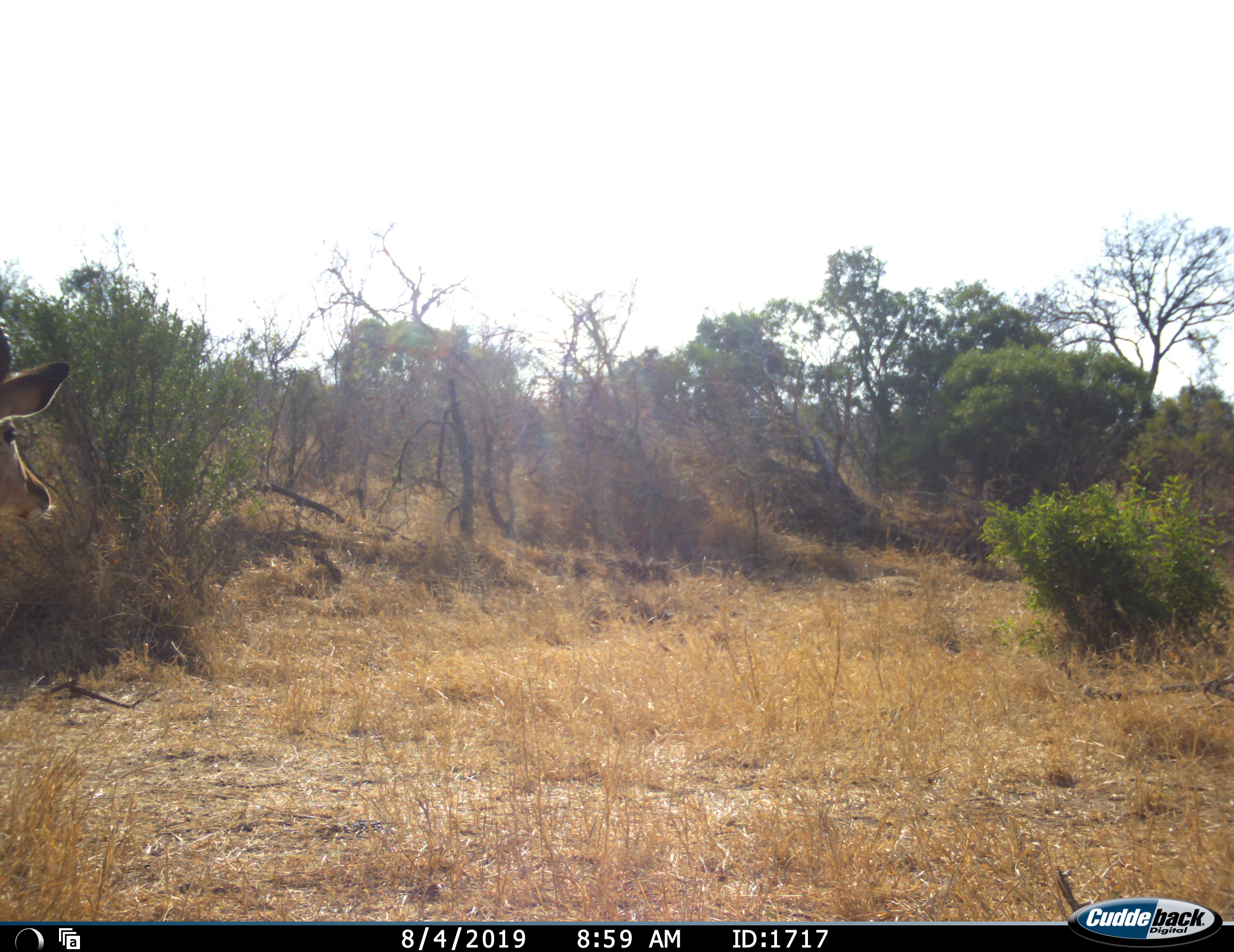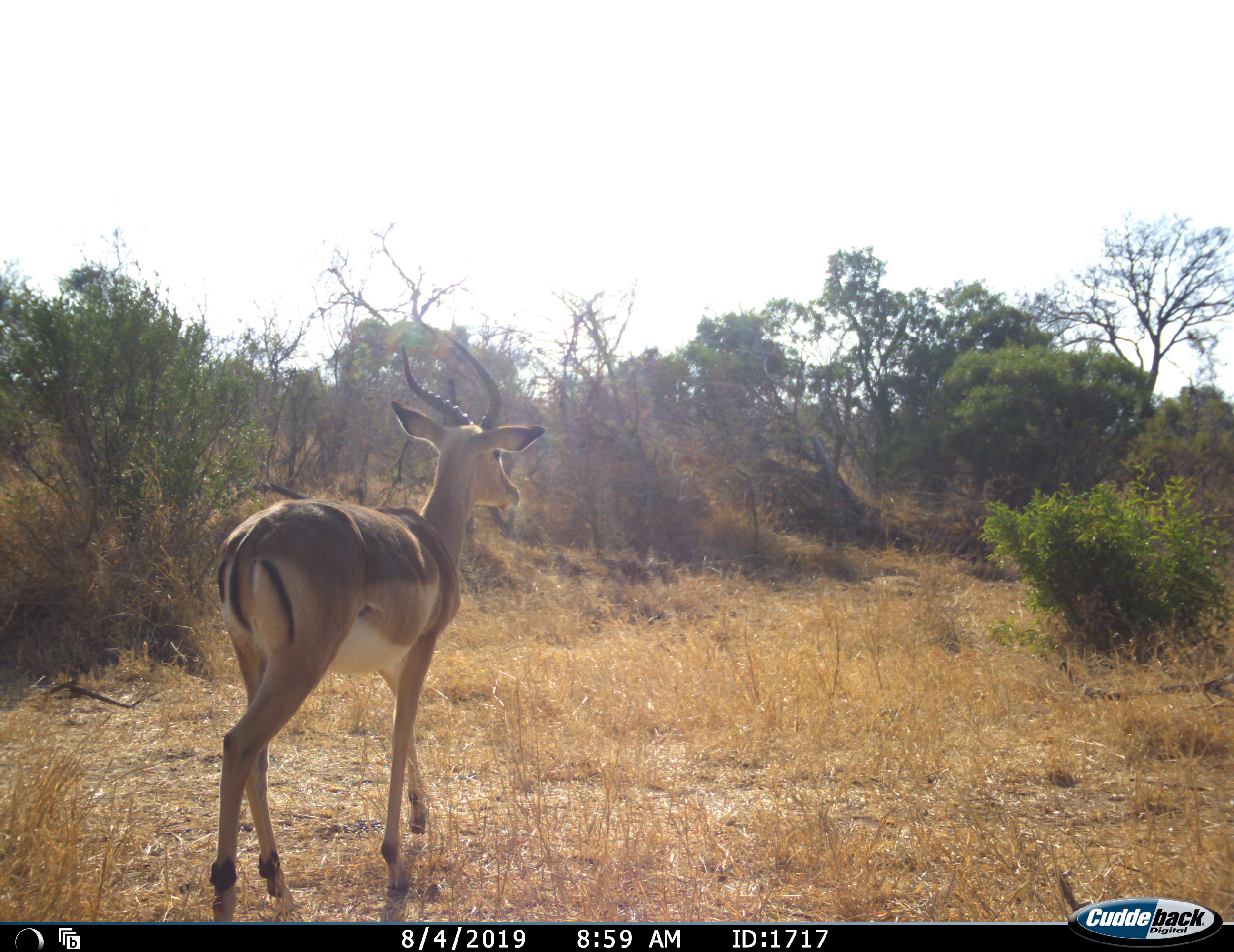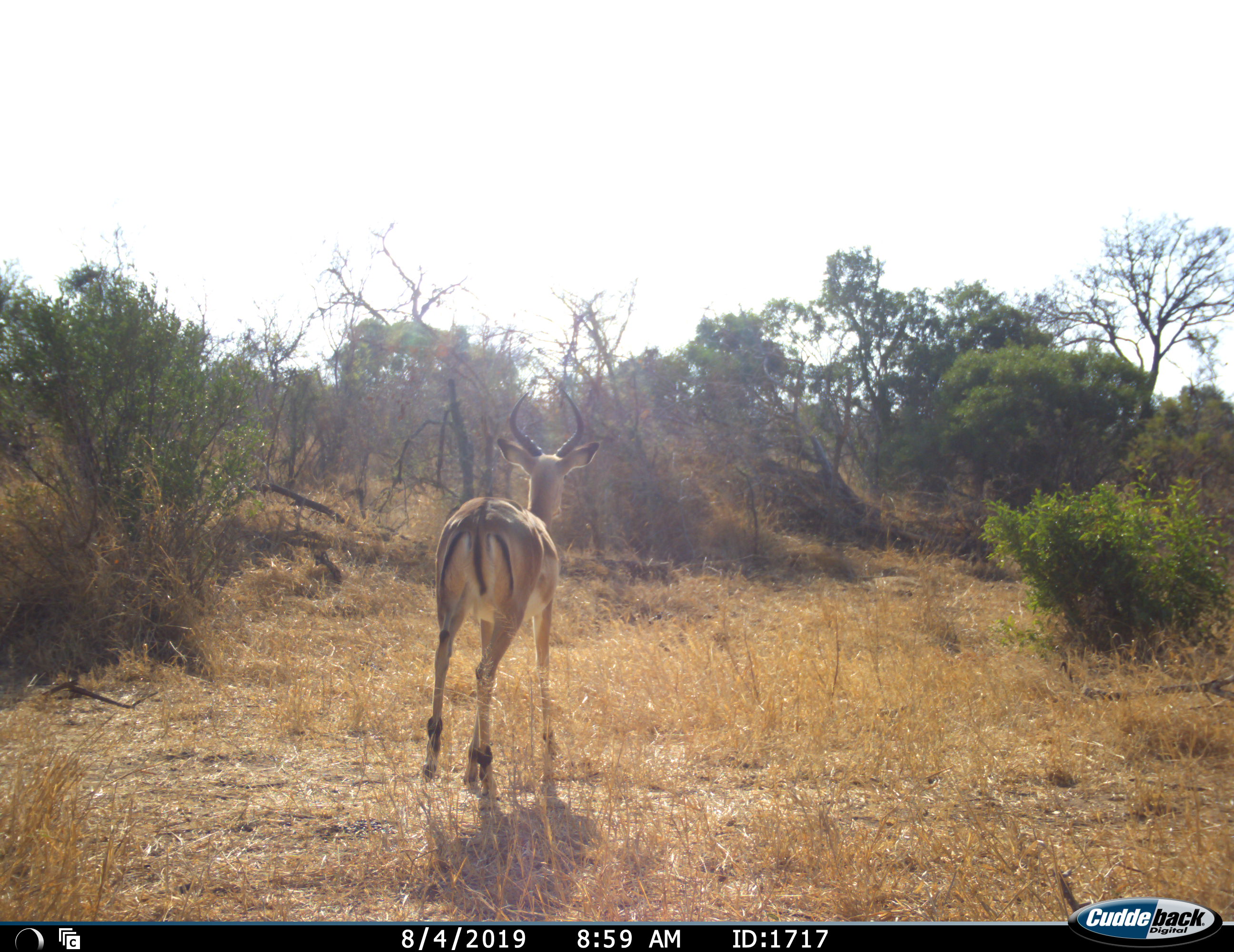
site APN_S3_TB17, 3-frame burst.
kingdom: Animalia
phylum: Chordata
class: Mammalia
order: Artiodactyla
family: Bovidae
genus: Aepyceros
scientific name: Aepyceros melampus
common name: impala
Impala (Aepyceros melampus), count 1. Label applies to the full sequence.